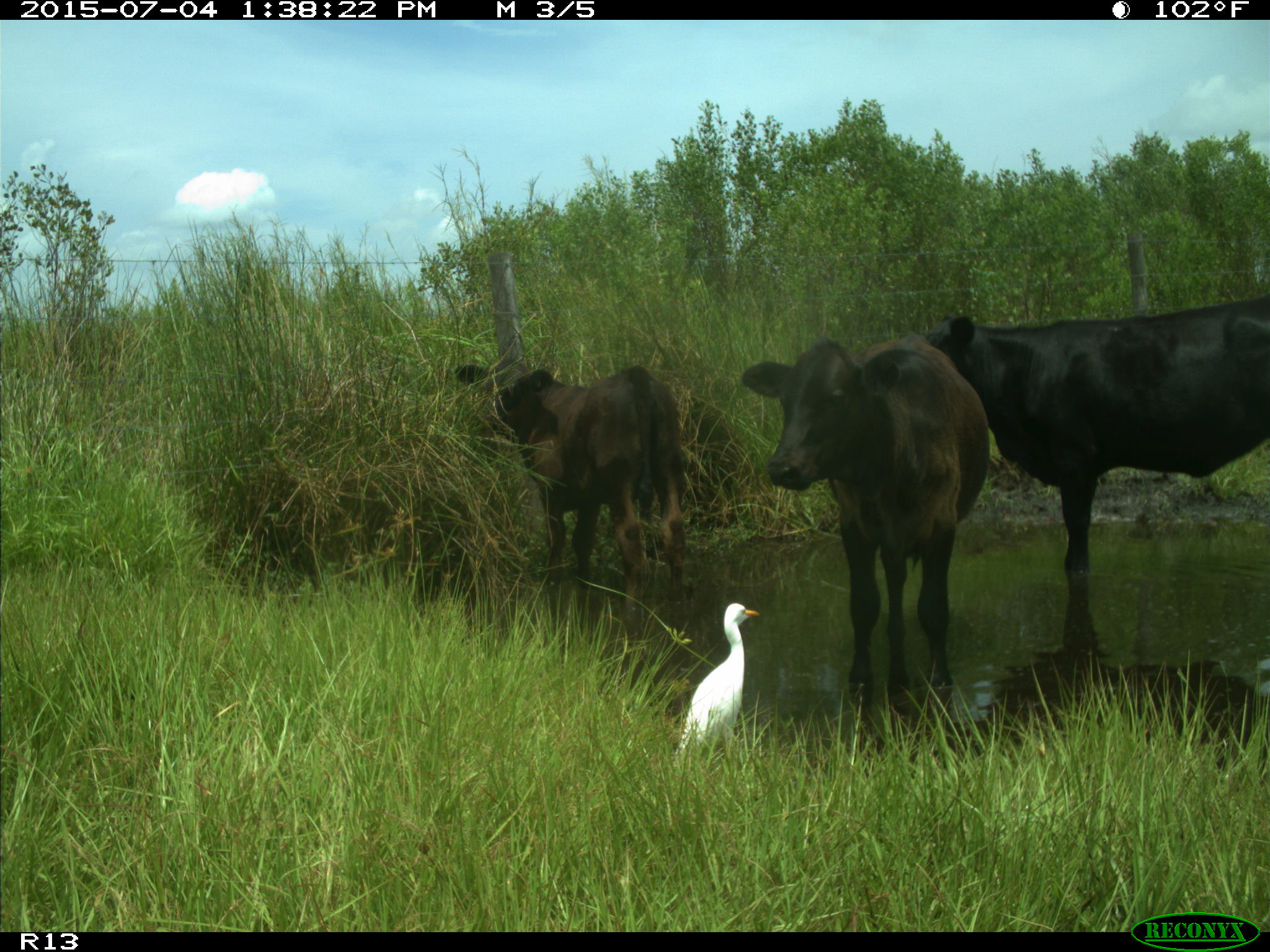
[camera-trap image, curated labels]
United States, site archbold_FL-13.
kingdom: Animalia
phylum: Chordata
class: Mammalia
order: Artiodactyla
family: Bovidae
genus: Bos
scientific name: Bos taurus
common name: domestic cow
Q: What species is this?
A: Bos taurus (domestic cow).